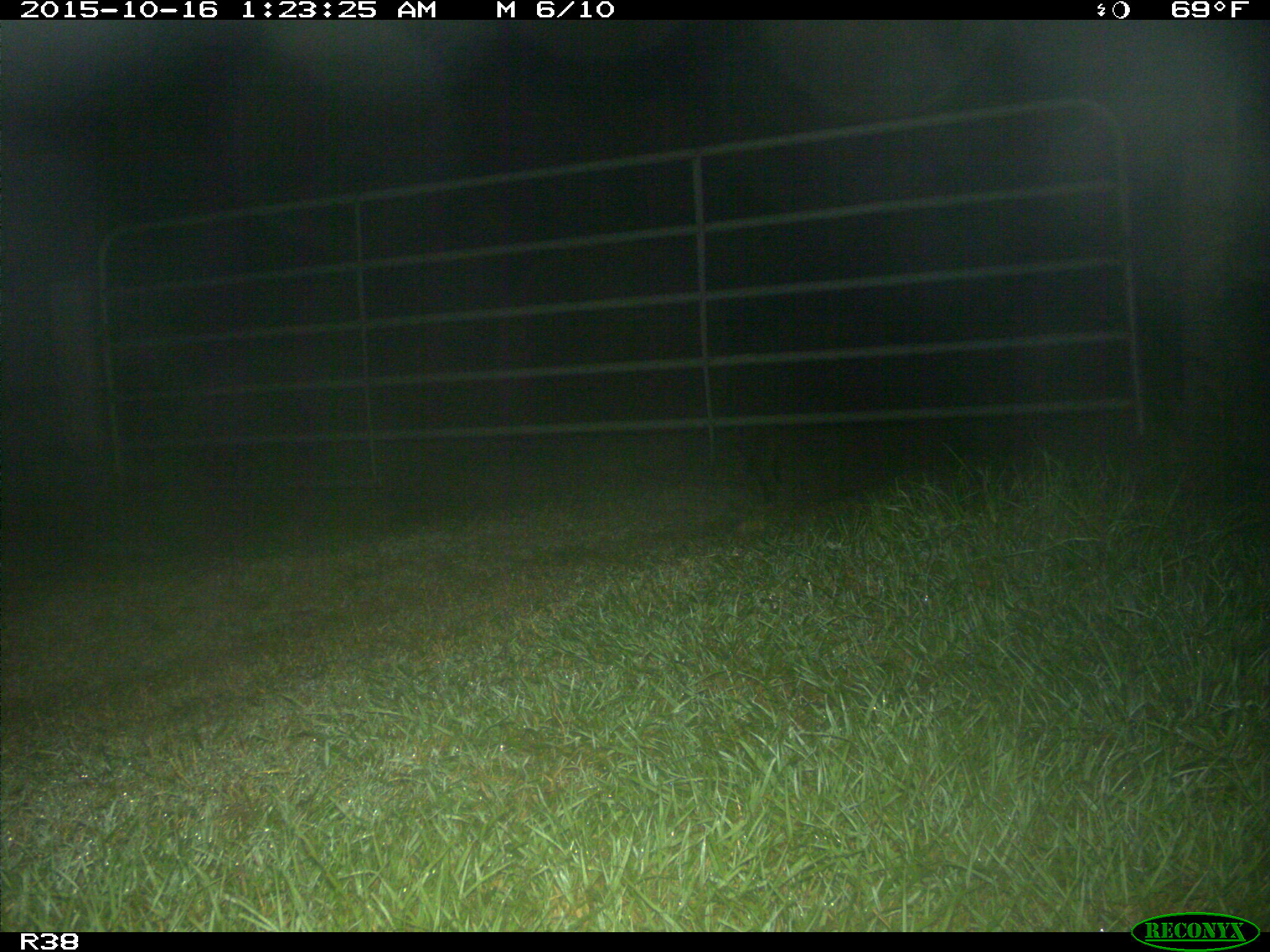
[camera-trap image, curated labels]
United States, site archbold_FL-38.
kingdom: Animalia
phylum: Chordata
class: Mammalia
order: Carnivora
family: Procyonidae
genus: Procyon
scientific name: Procyon lotor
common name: common raccoon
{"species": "Procyon lotor (common raccoon)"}